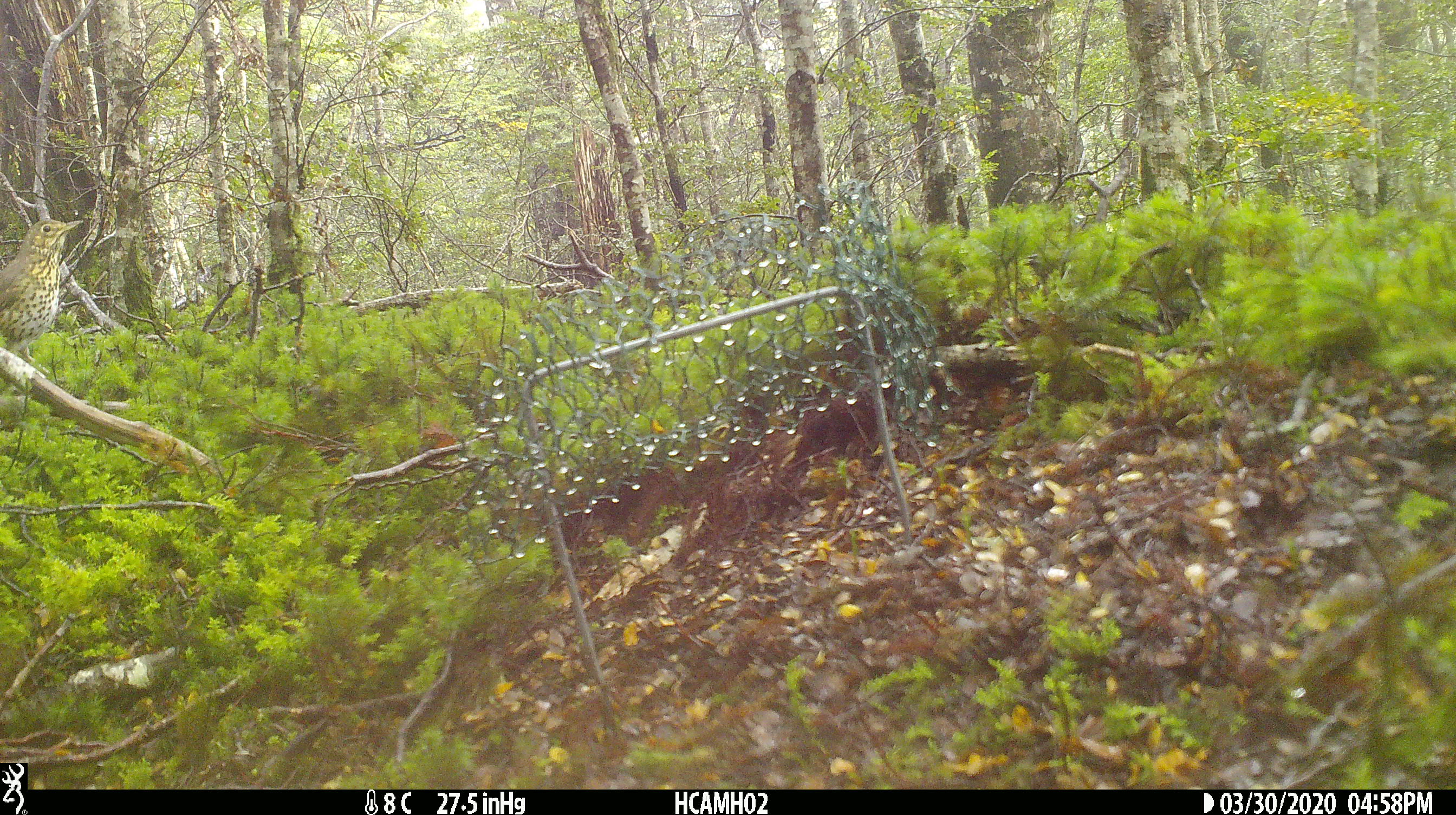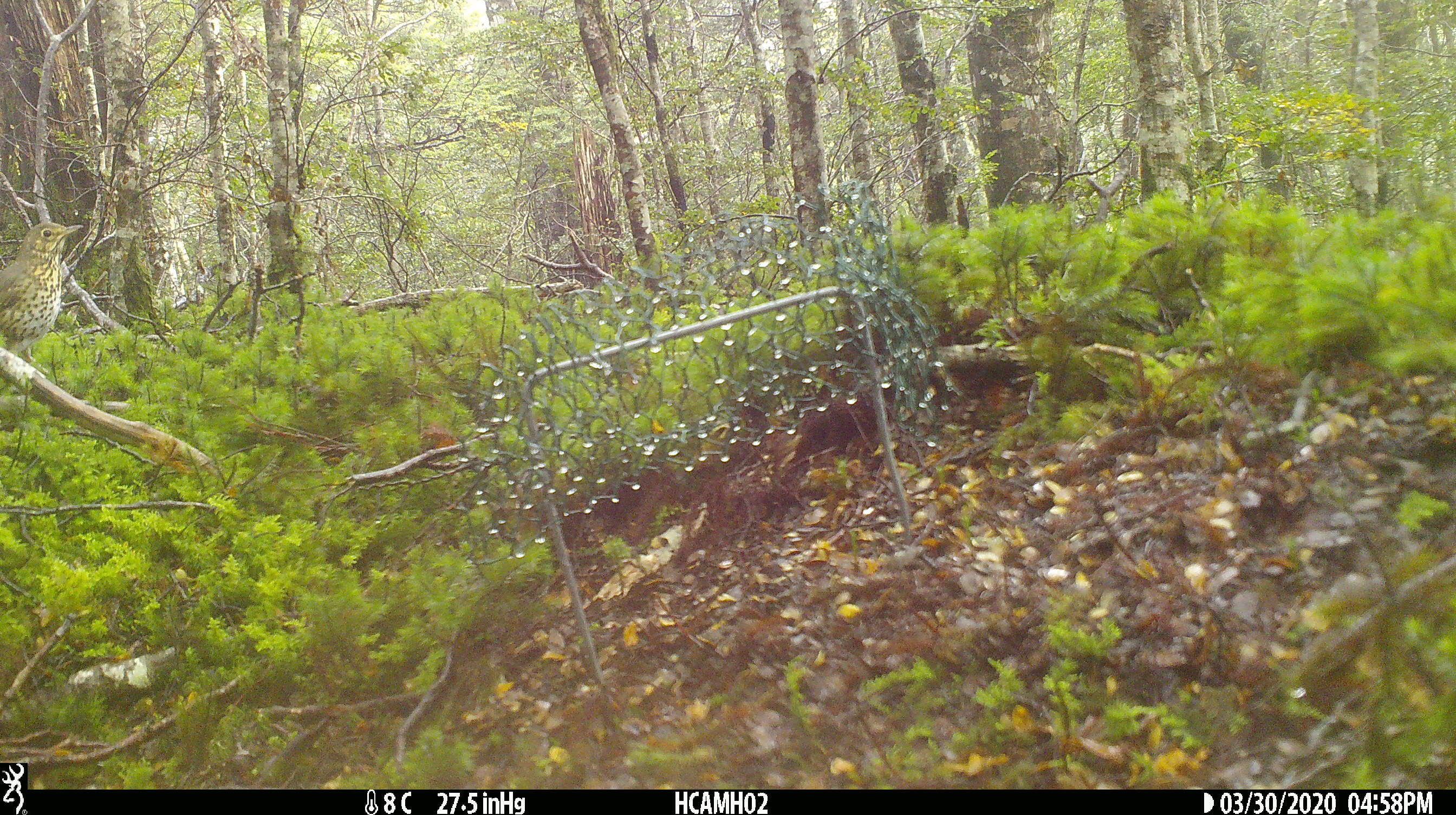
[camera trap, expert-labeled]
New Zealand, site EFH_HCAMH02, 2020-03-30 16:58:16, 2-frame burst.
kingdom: Animalia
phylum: Chordata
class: Aves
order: Passeriformes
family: Turdidae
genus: Turdus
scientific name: Turdus philomelos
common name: song thrush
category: thrush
Thrush (song thrush) (Turdus philomelos).